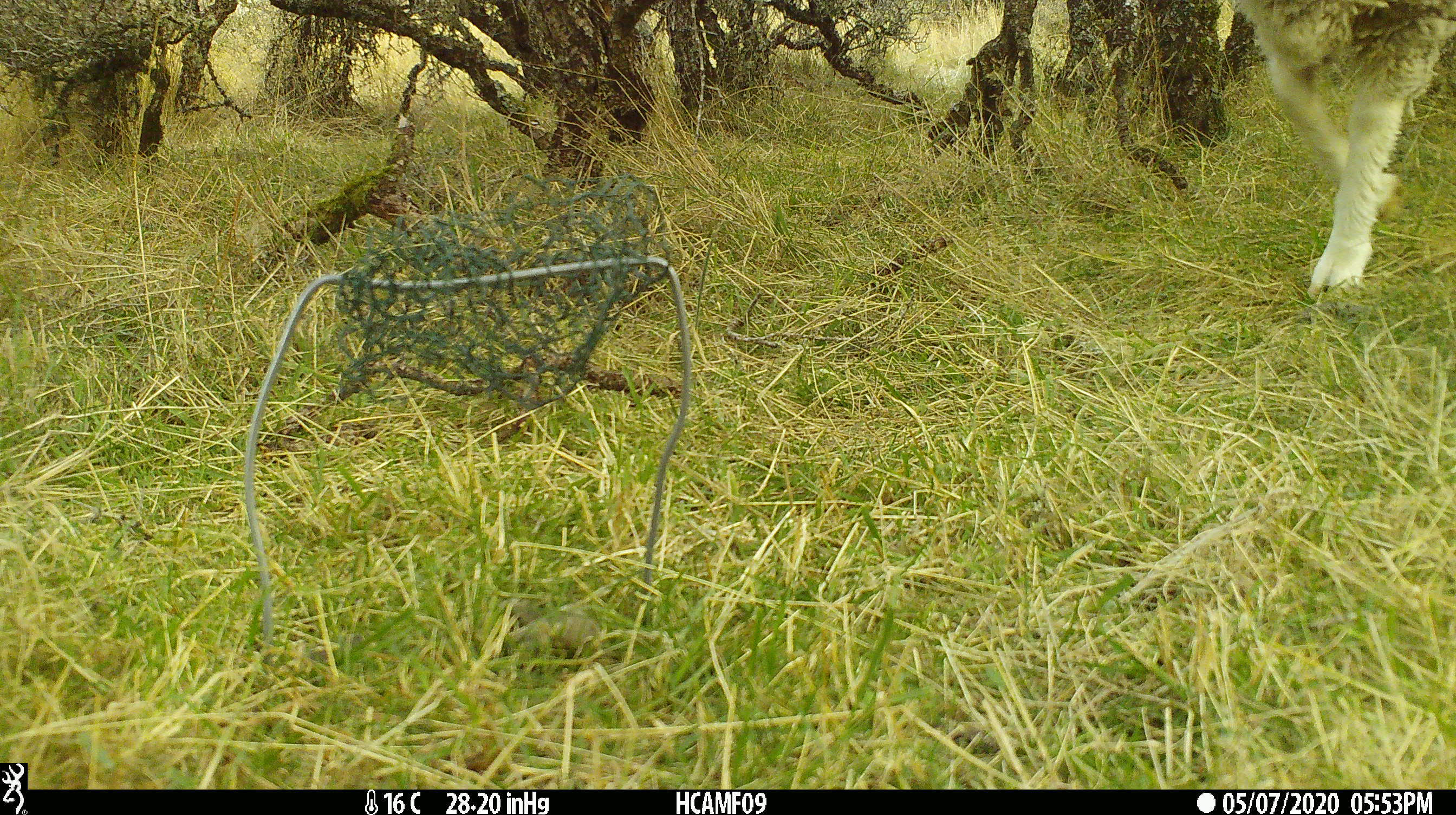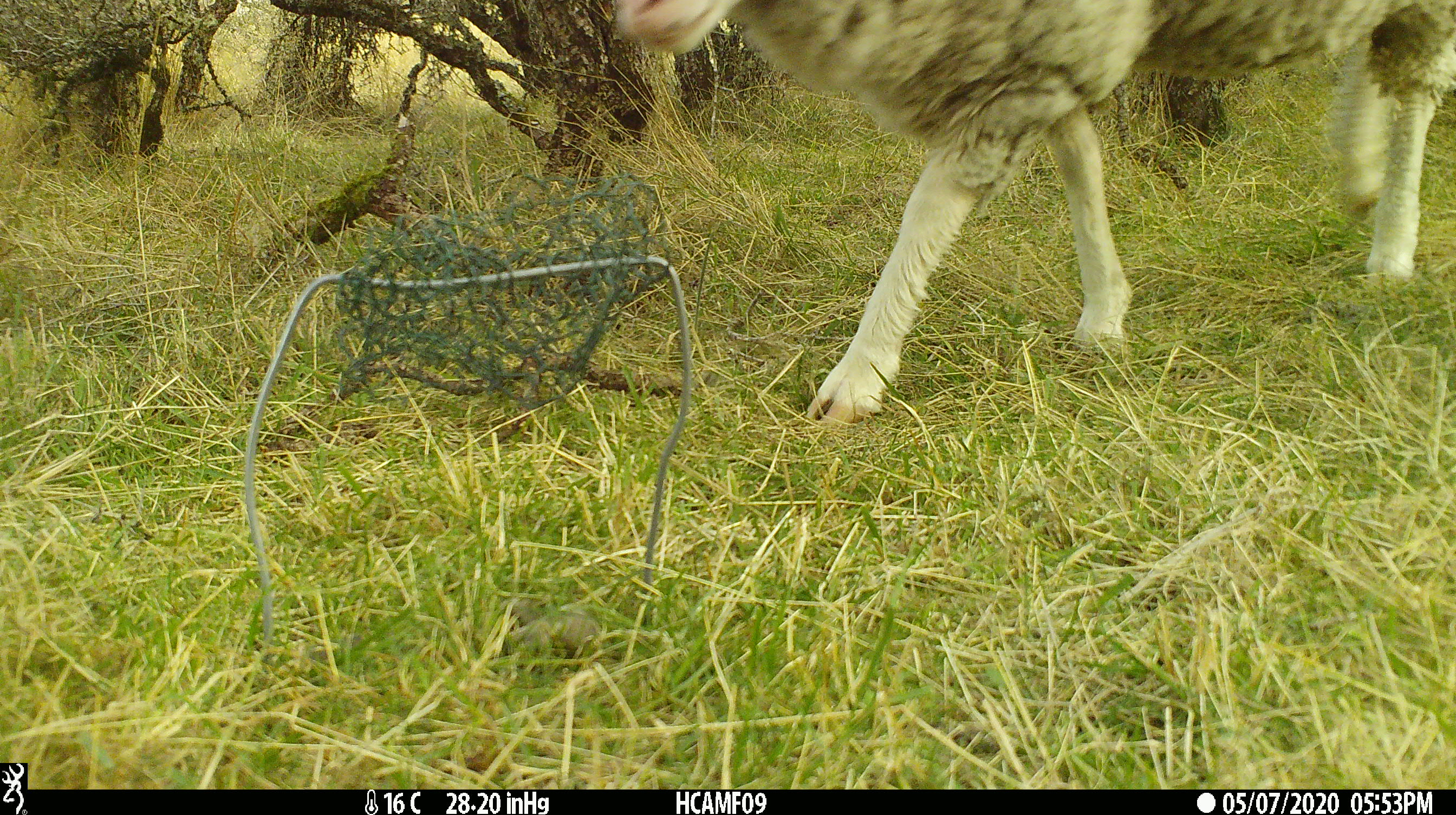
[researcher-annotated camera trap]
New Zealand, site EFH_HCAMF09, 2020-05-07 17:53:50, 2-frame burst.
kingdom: Animalia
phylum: Chordata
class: Mammalia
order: Artiodactyla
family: Bovidae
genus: Ovis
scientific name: Ovis aries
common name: domestic sheep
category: sheep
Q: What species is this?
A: Sheep (domestic sheep) (Ovis aries).